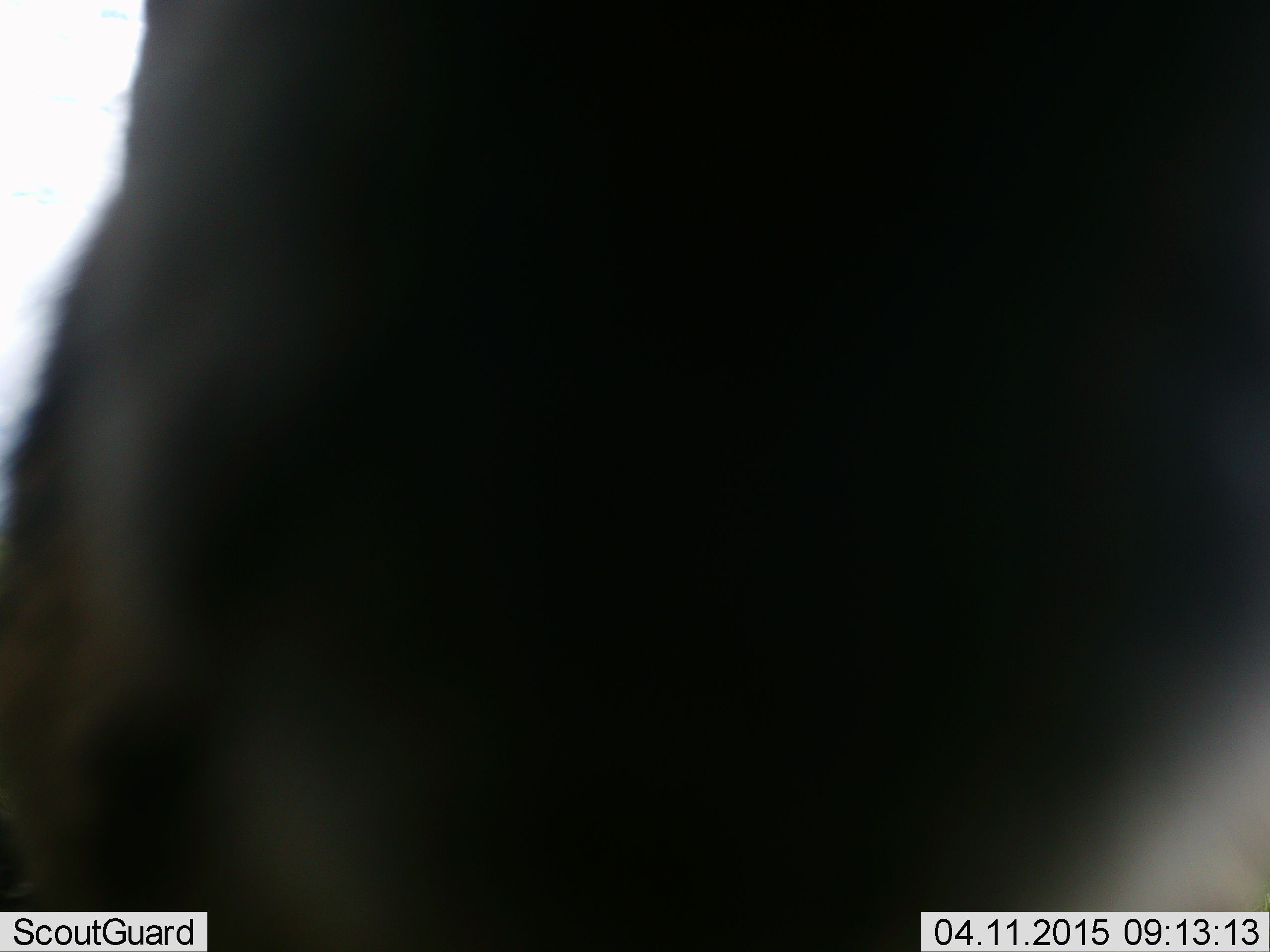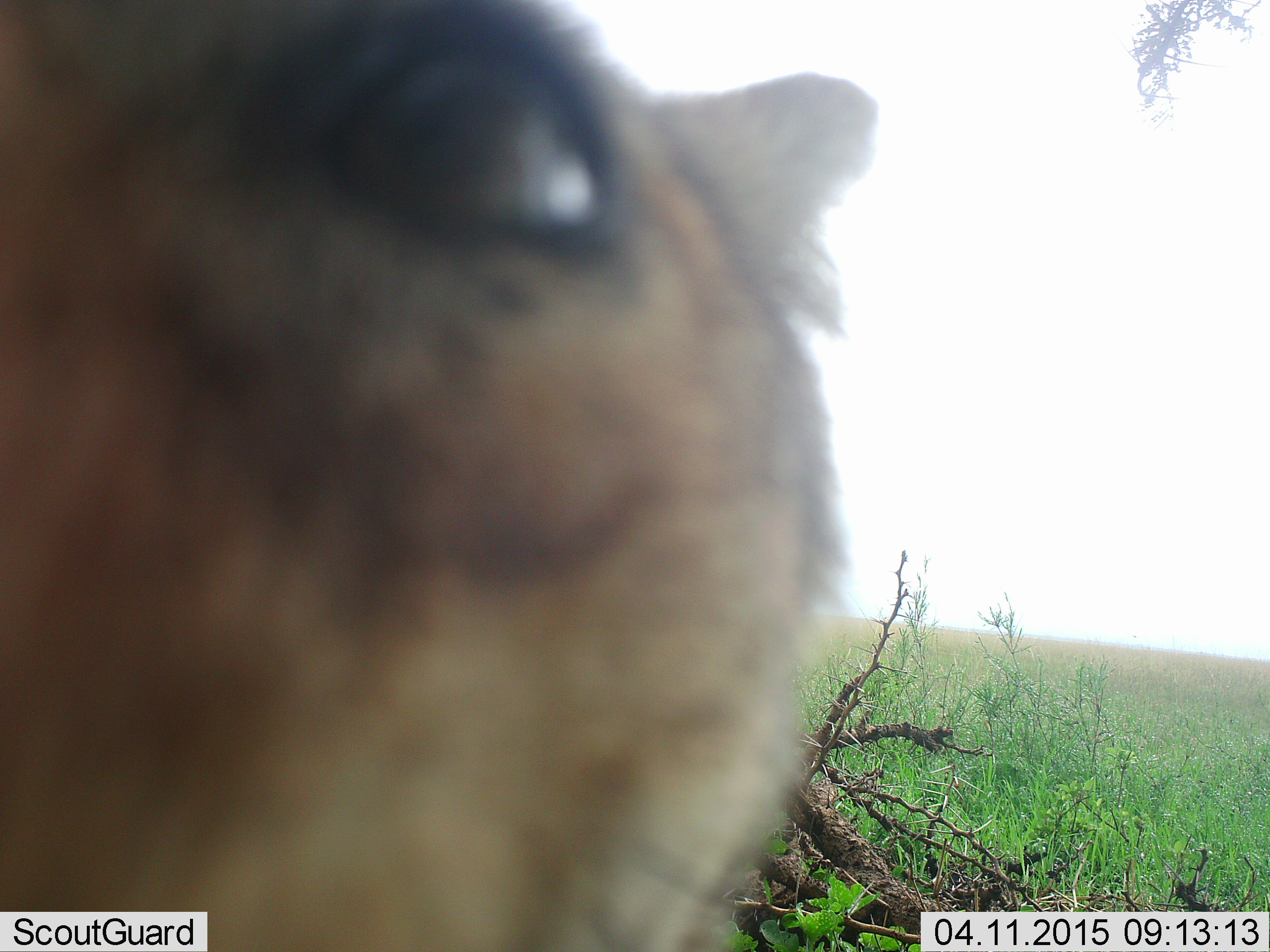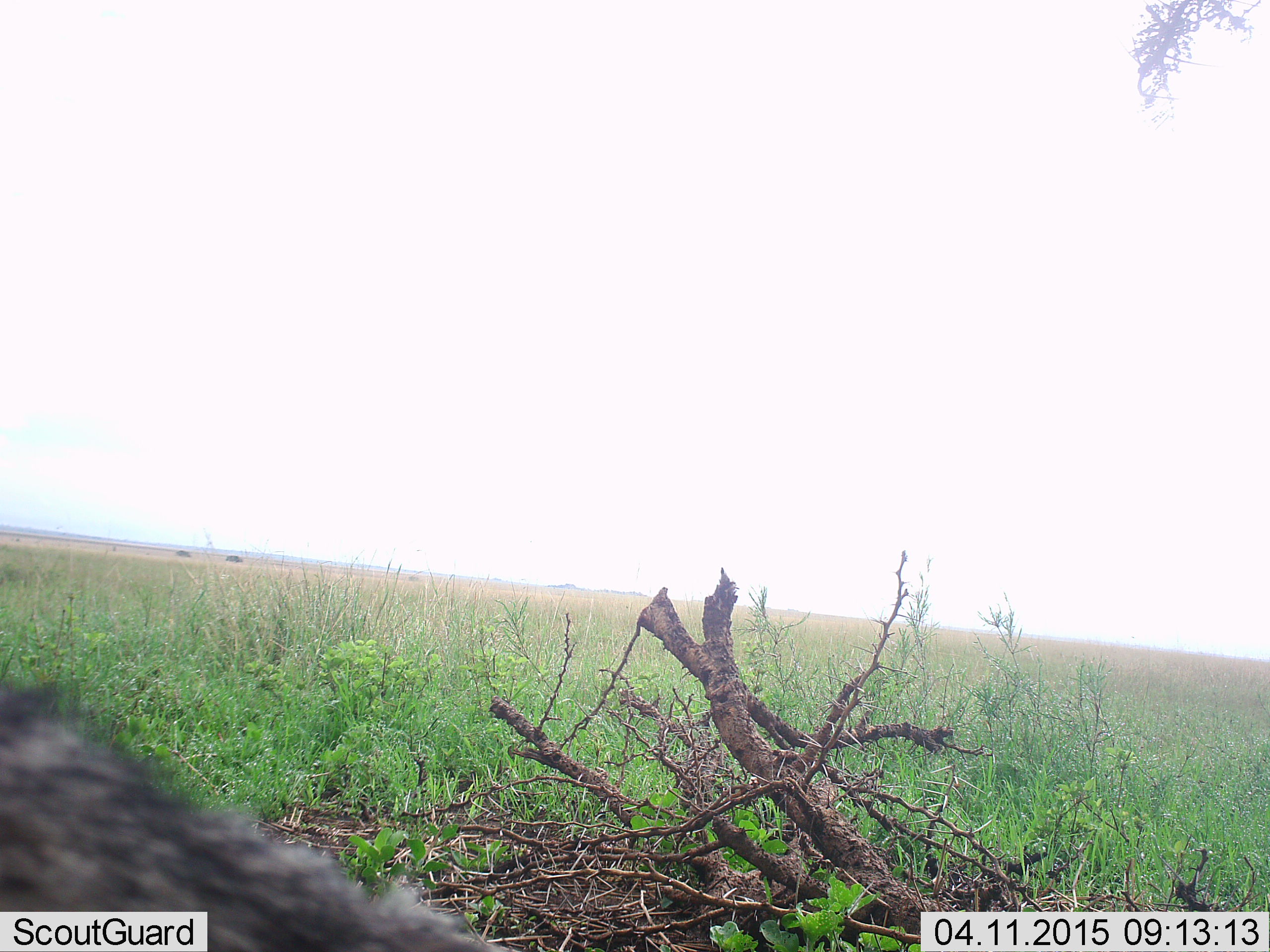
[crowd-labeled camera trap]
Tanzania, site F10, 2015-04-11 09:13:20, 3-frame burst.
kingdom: Animalia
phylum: Chordata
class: Mammalia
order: Carnivora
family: Canidae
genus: Lupulella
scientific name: Lupulella mesomelas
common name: black-backed jackal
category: jackal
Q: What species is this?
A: Jackal (black-backed jackal) (Lupulella mesomelas).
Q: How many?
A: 1.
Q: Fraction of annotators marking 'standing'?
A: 62%.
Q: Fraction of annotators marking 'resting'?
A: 0%.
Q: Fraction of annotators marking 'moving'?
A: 25%.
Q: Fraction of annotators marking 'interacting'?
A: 25%.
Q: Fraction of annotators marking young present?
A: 0%.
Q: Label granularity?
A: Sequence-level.